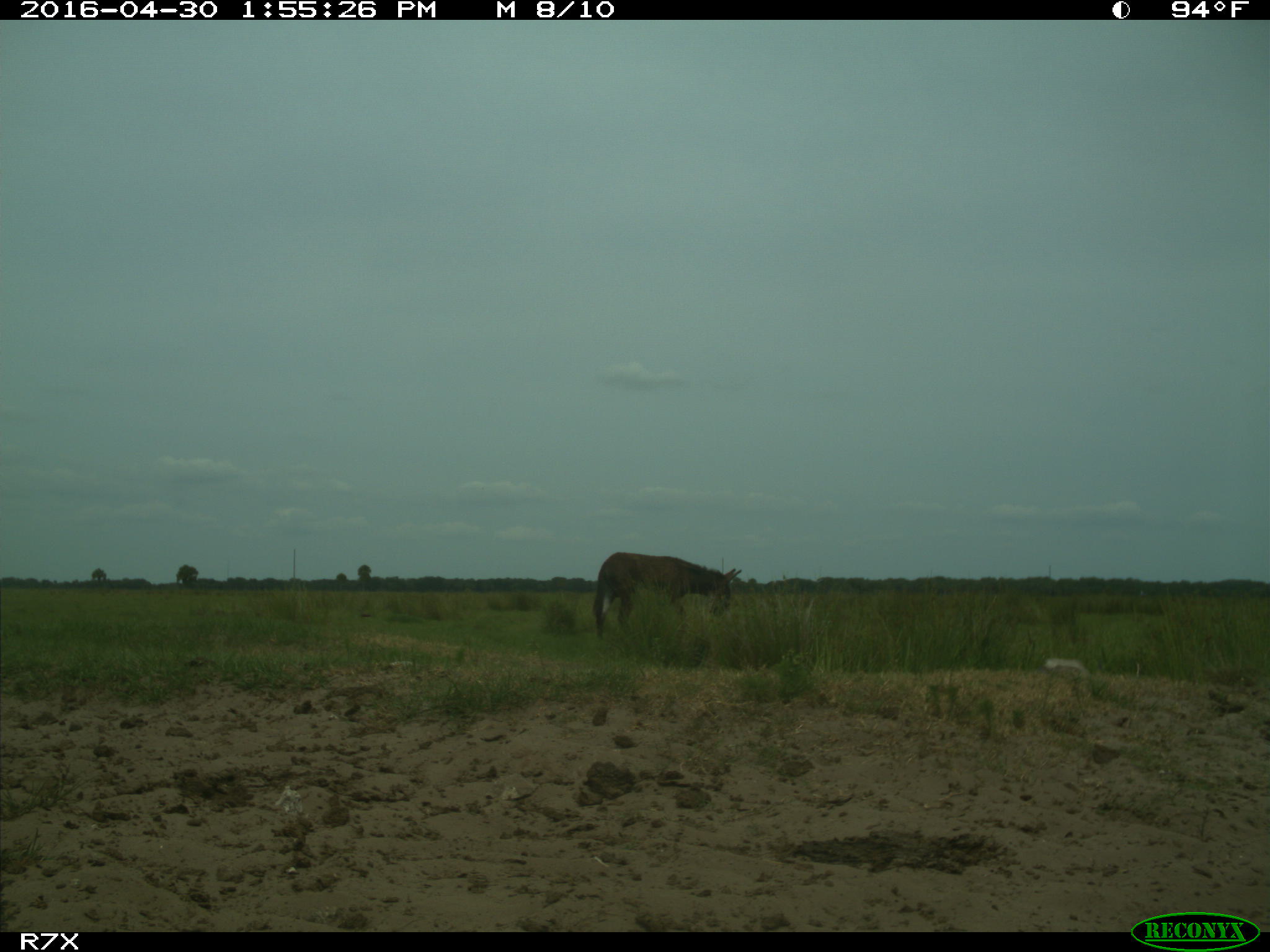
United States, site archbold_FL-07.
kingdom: Animalia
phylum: Chordata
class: Mammalia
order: Artiodactyla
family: Bovidae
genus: Bos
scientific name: Bos taurus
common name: domestic cow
Bos taurus (domestic cow).